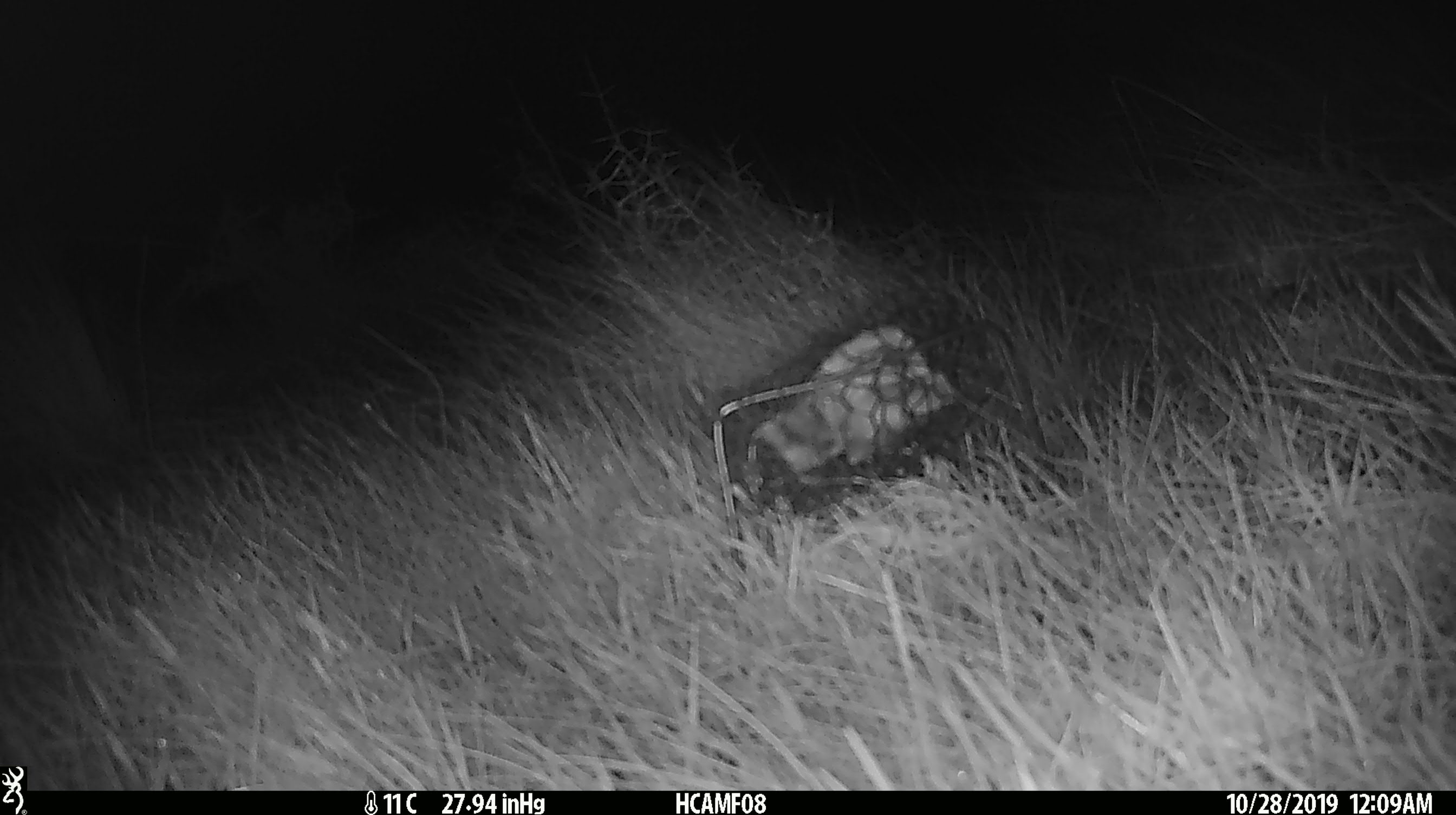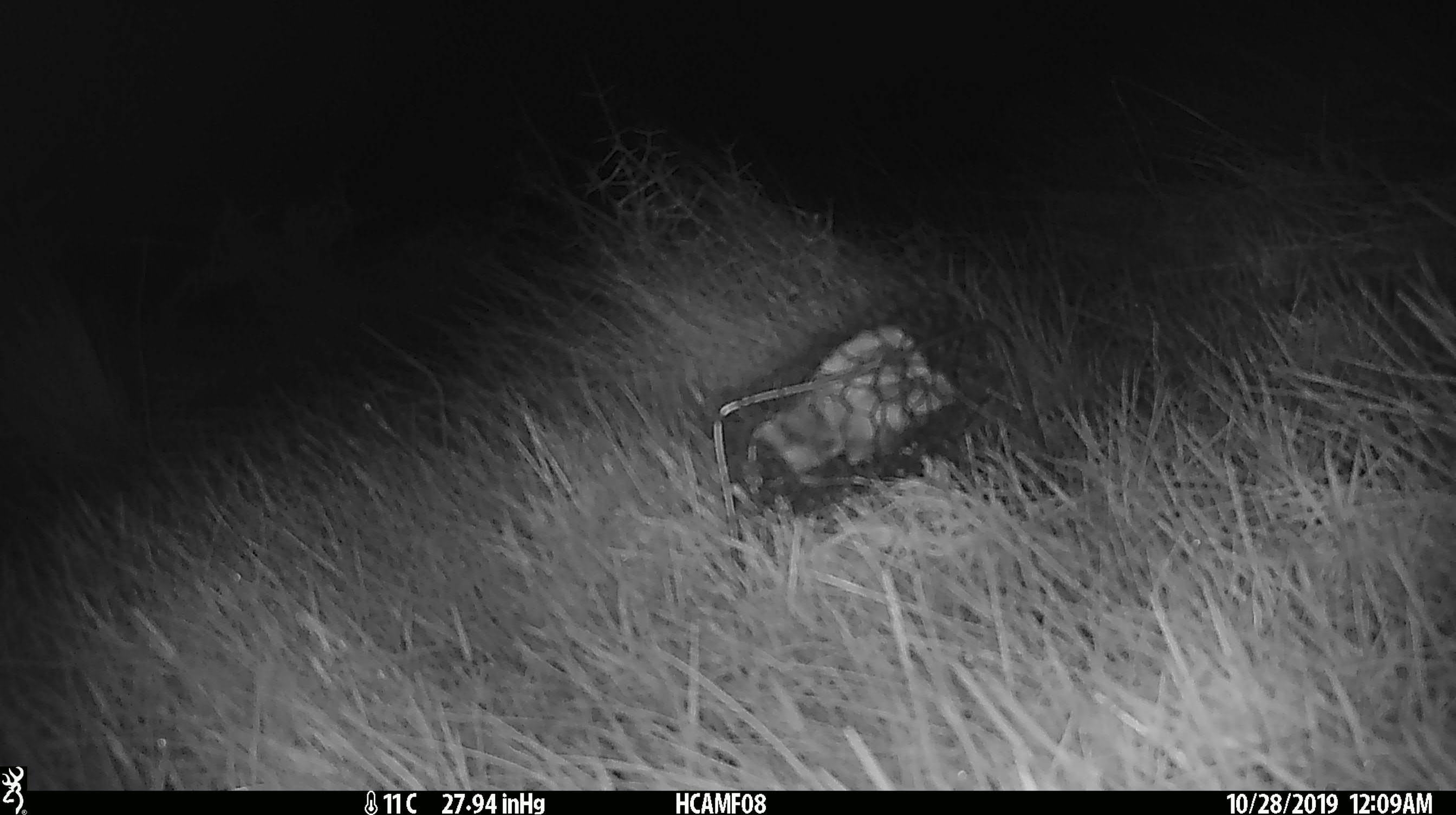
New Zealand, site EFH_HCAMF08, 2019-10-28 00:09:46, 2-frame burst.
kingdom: Animalia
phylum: Chordata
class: Mammalia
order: Rodentia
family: Muridae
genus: Mus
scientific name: Mus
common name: mouse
Mouse (Mus).